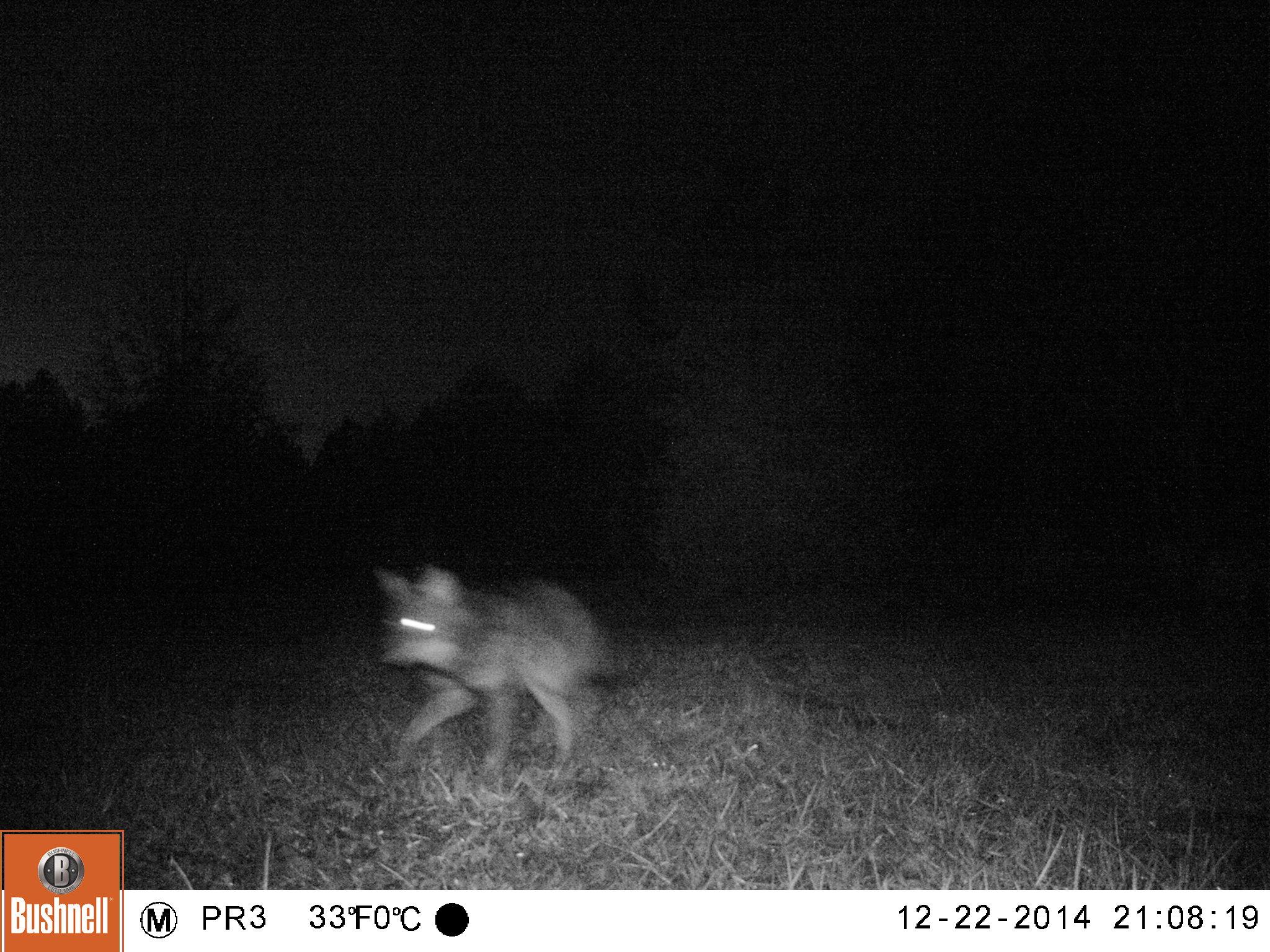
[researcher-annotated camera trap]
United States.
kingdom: Animalia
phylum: Chordata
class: Mammalia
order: Carnivora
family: Canidae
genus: Canis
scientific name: Canis latrans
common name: coyote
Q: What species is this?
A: Coyote (Canis latrans).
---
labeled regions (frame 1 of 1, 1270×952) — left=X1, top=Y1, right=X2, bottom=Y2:
Coyote: left=360, top=546, right=634, bottom=797